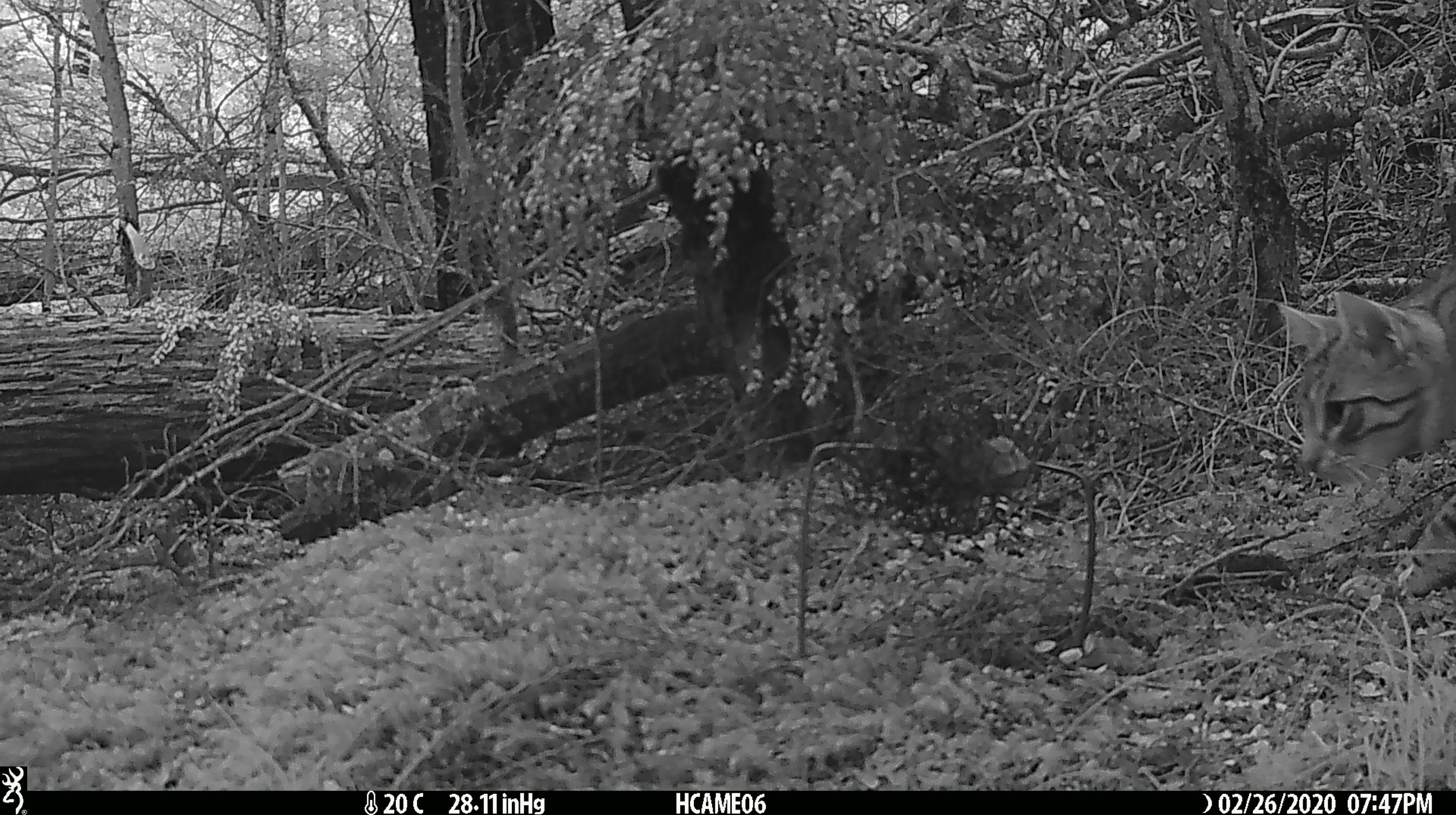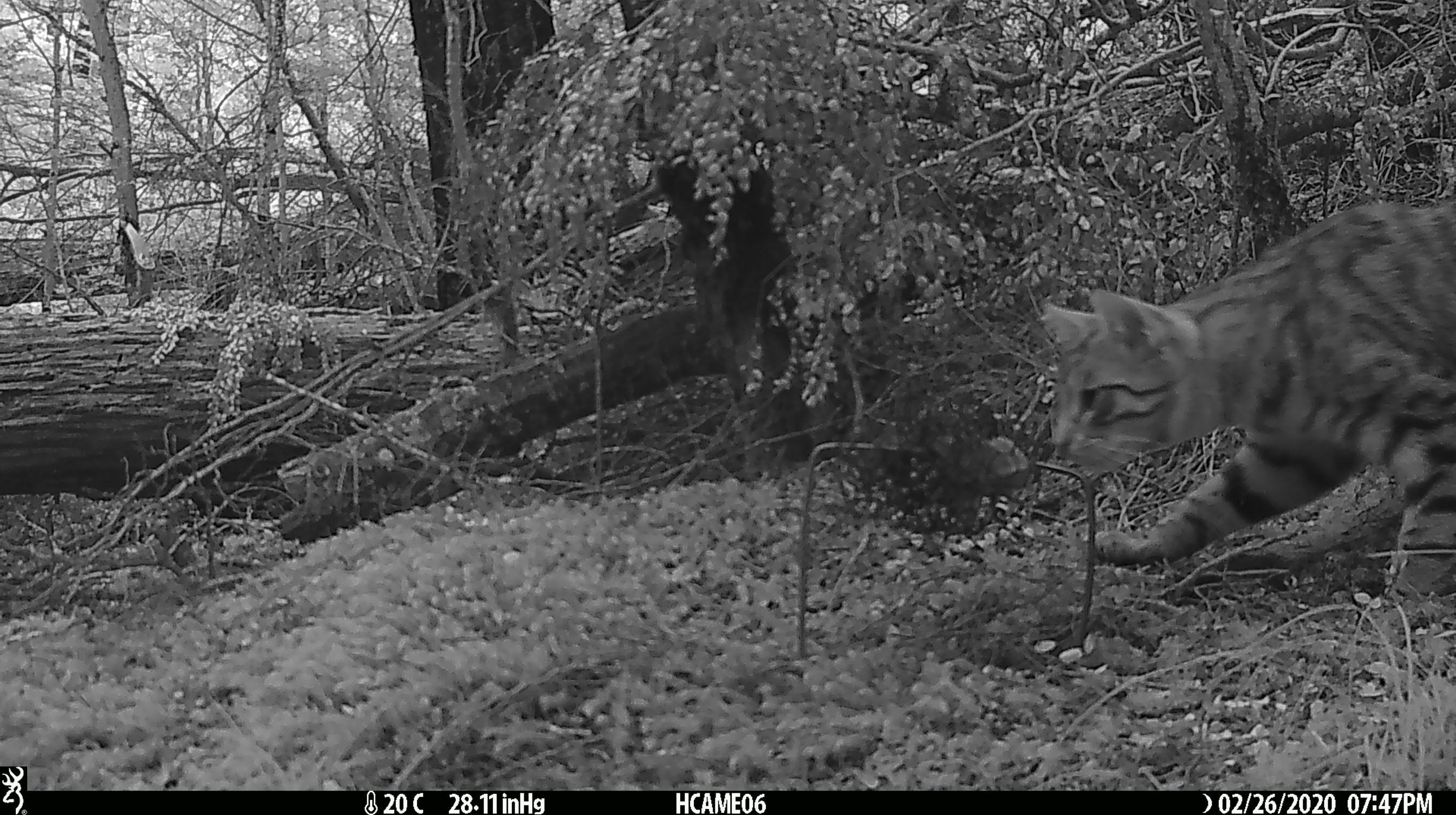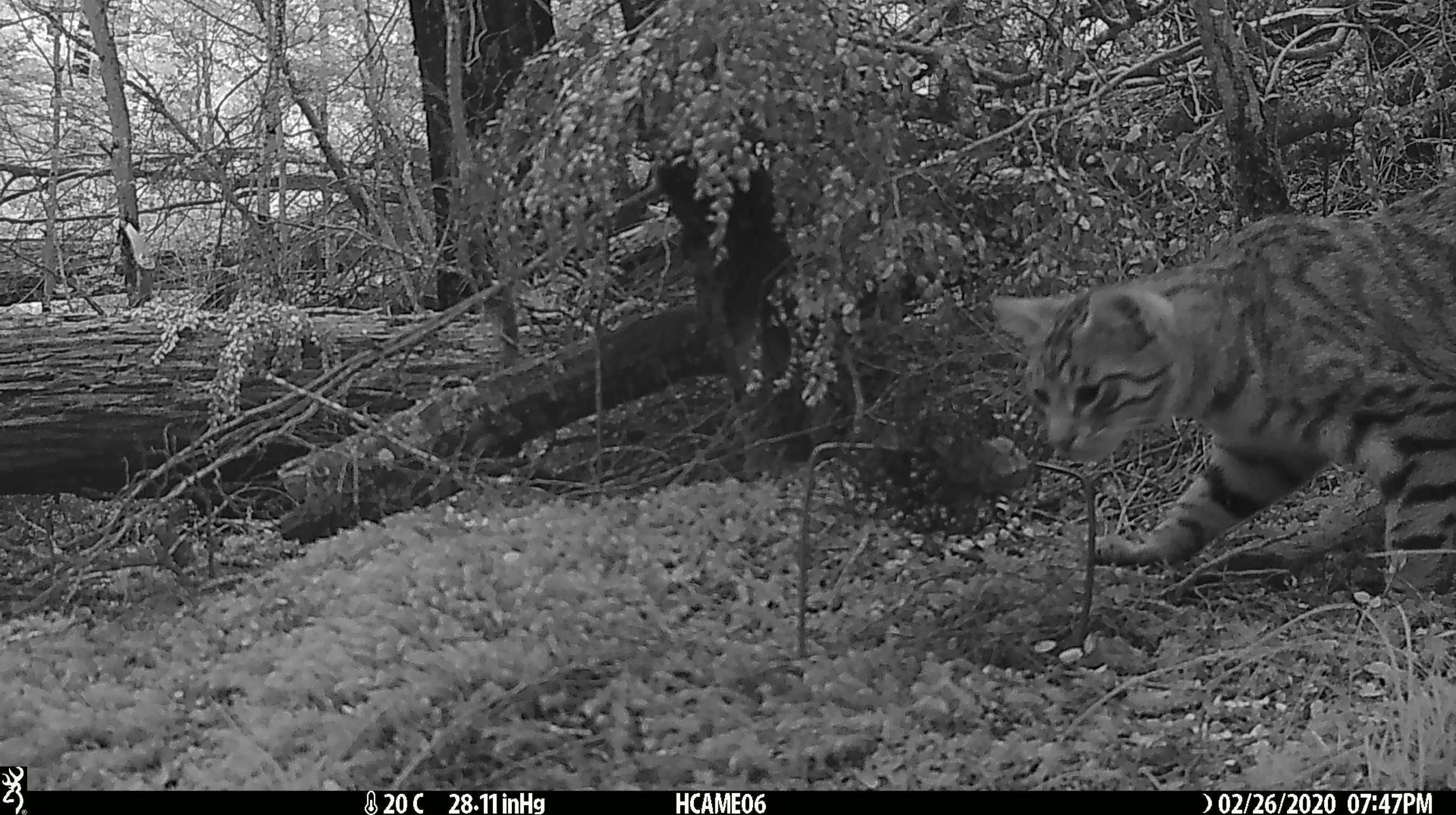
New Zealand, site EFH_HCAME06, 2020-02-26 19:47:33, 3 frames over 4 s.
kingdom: Animalia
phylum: Chordata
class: Mammalia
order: Carnivora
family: Felidae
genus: Felis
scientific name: Felis catus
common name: domestic cat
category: cat